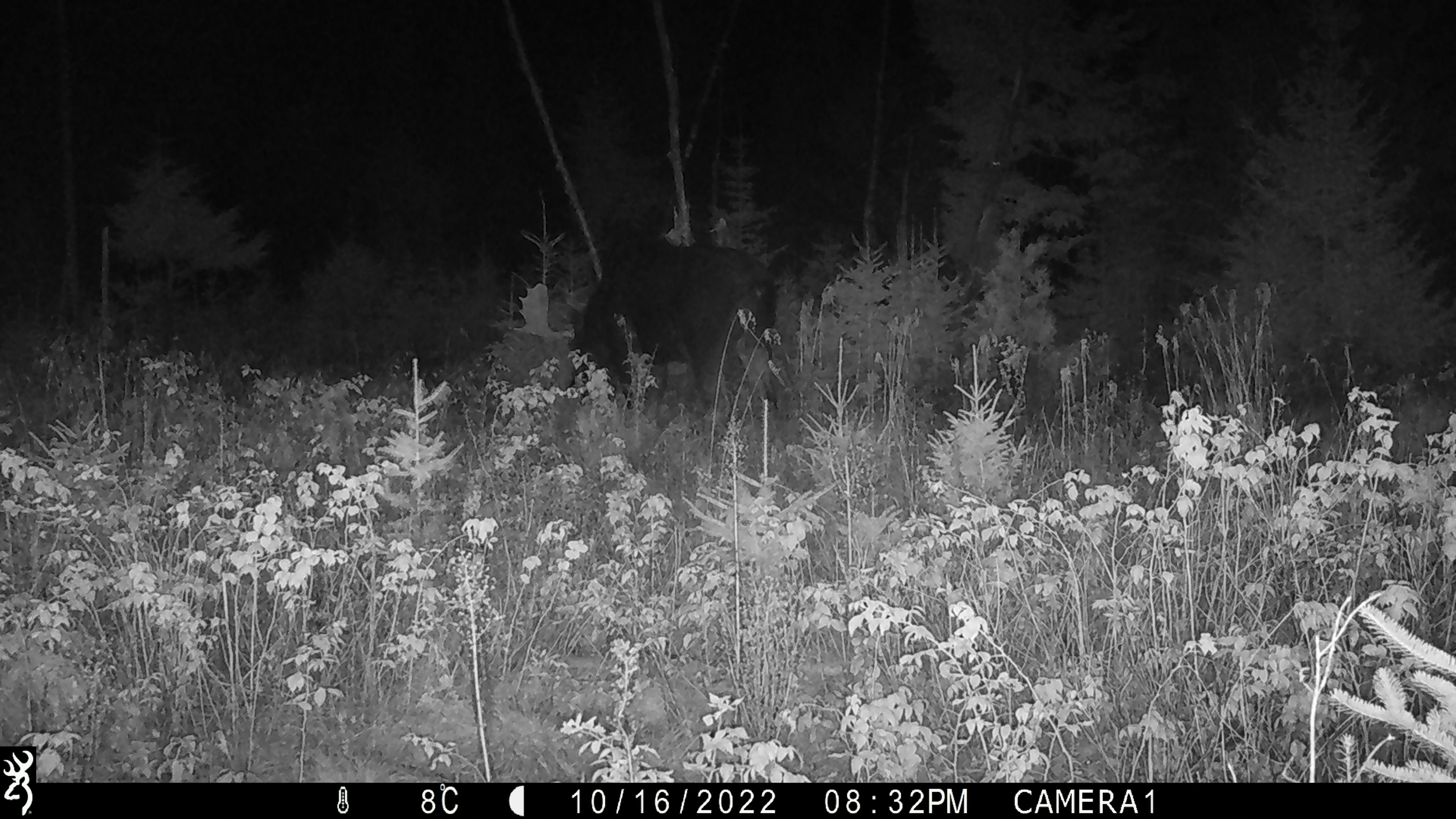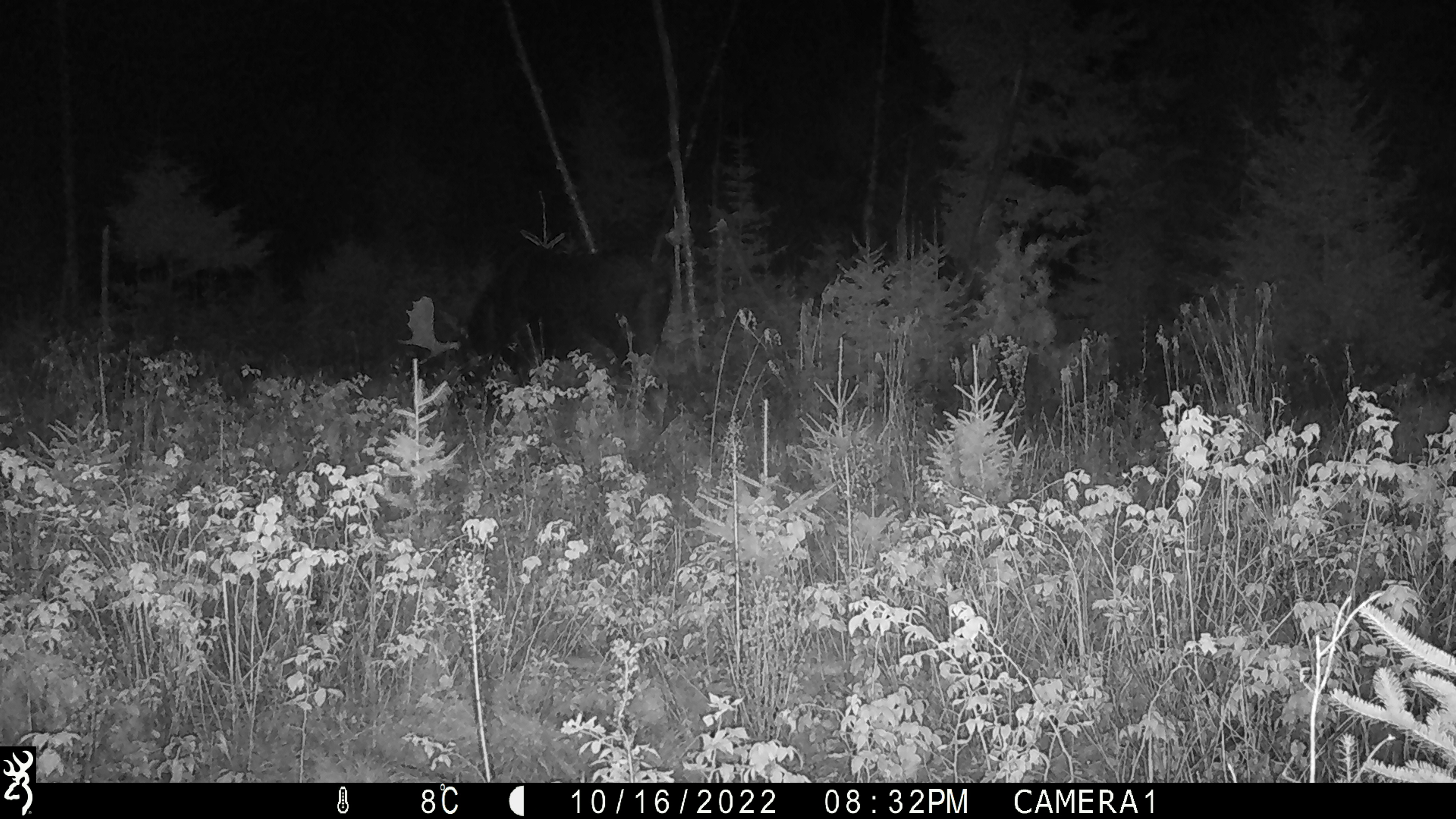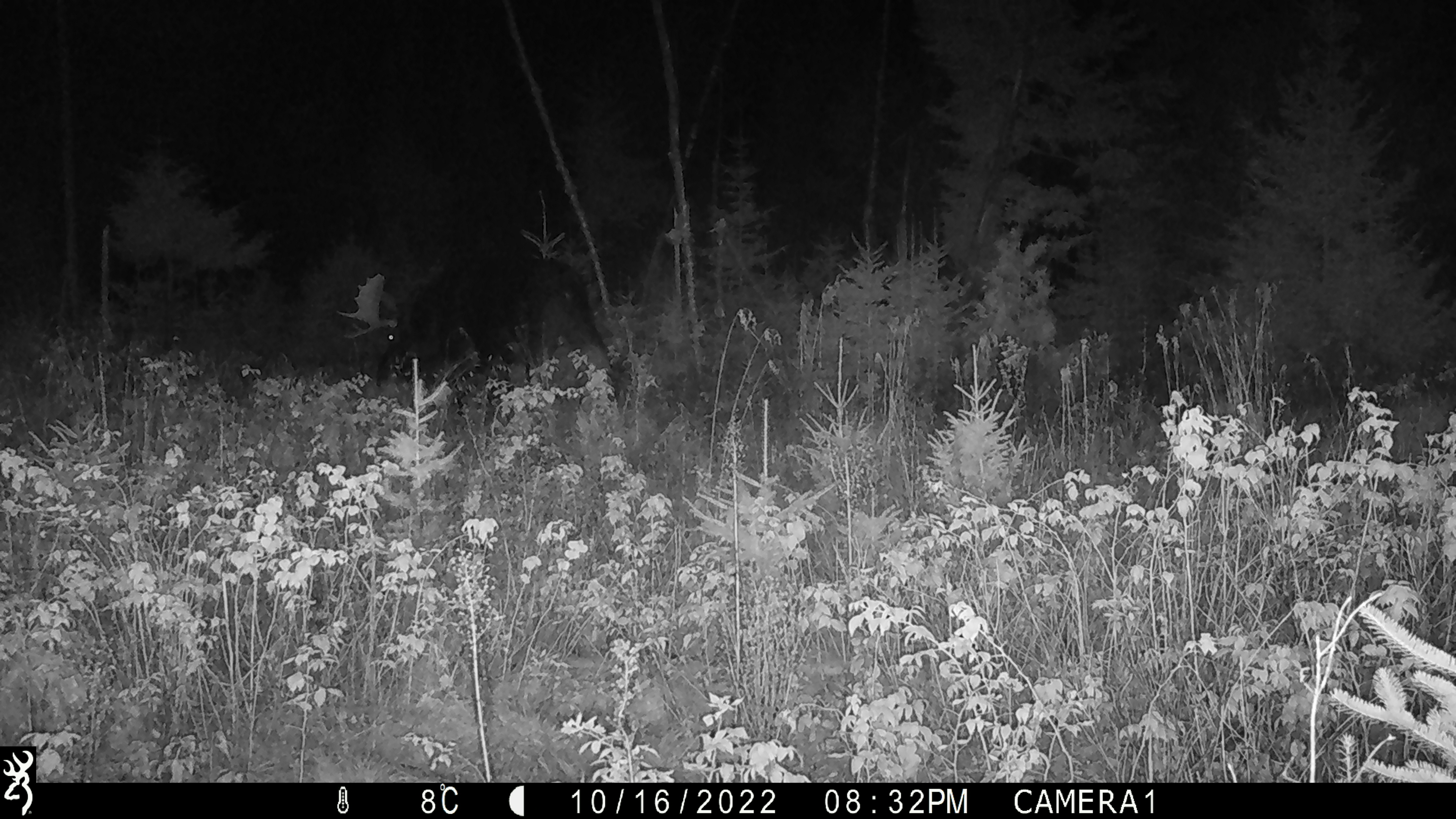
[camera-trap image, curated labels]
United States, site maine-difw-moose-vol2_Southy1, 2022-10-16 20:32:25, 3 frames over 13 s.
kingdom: Animalia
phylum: Chordata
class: Mammalia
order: Artiodactyla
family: Cervidae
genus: Alces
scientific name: Alces alces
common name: moose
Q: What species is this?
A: Moose (Alces alces).